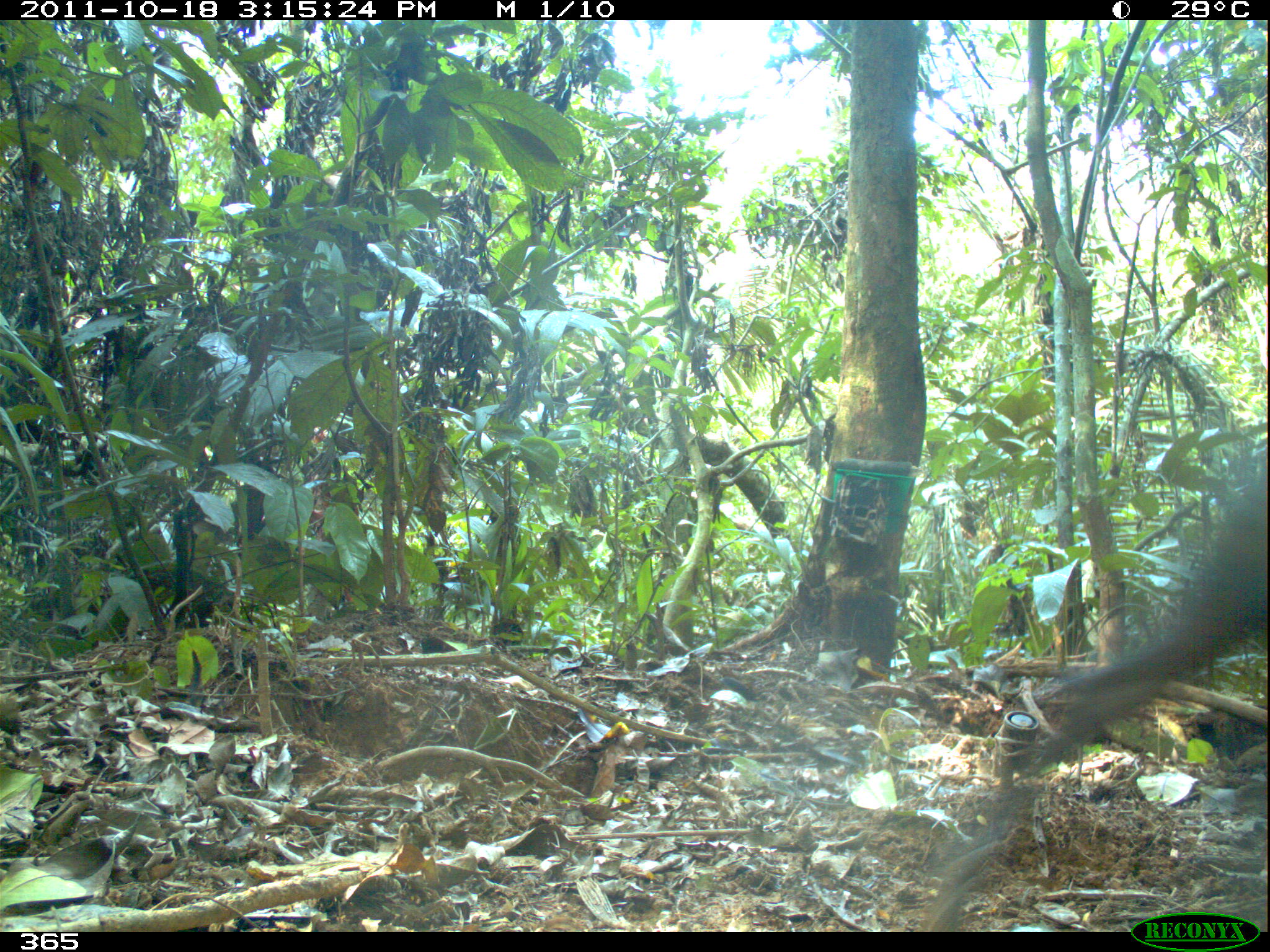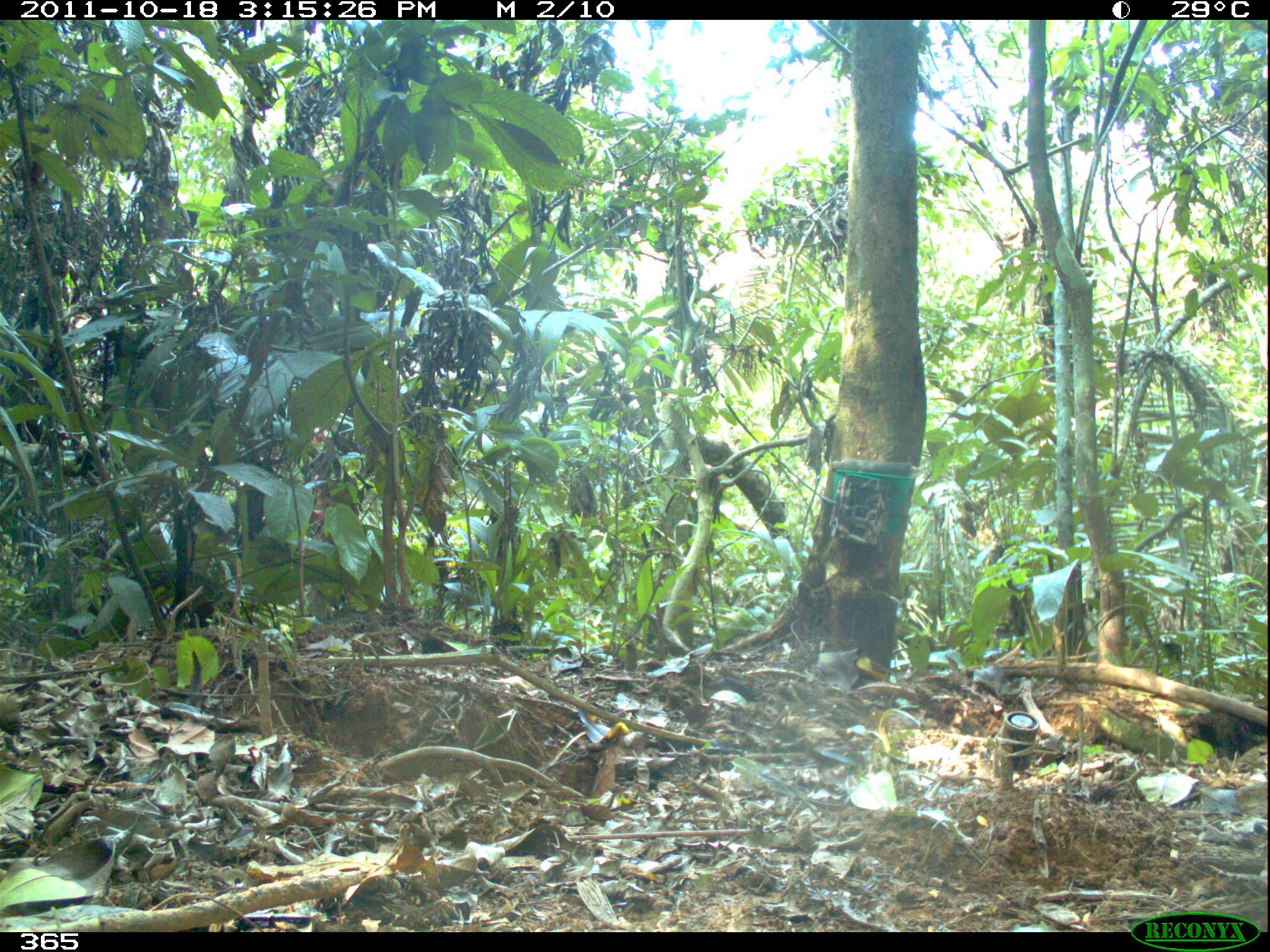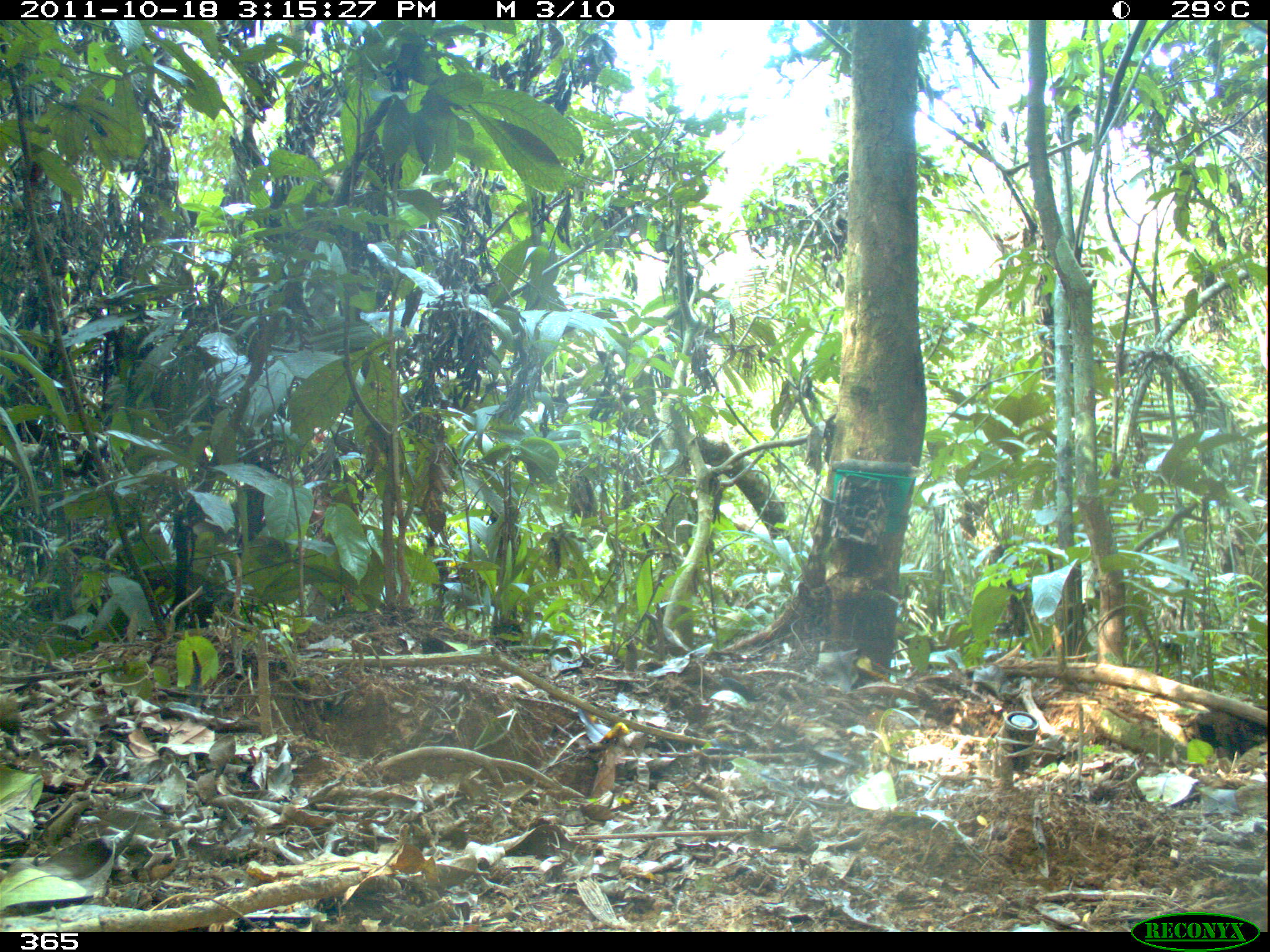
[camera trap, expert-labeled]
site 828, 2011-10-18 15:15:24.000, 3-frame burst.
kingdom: Animalia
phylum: Chordata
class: Mammalia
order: Artiodactyla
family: Tayassuidae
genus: Tayassu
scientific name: Tayassu pecari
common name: white-lipped peccary